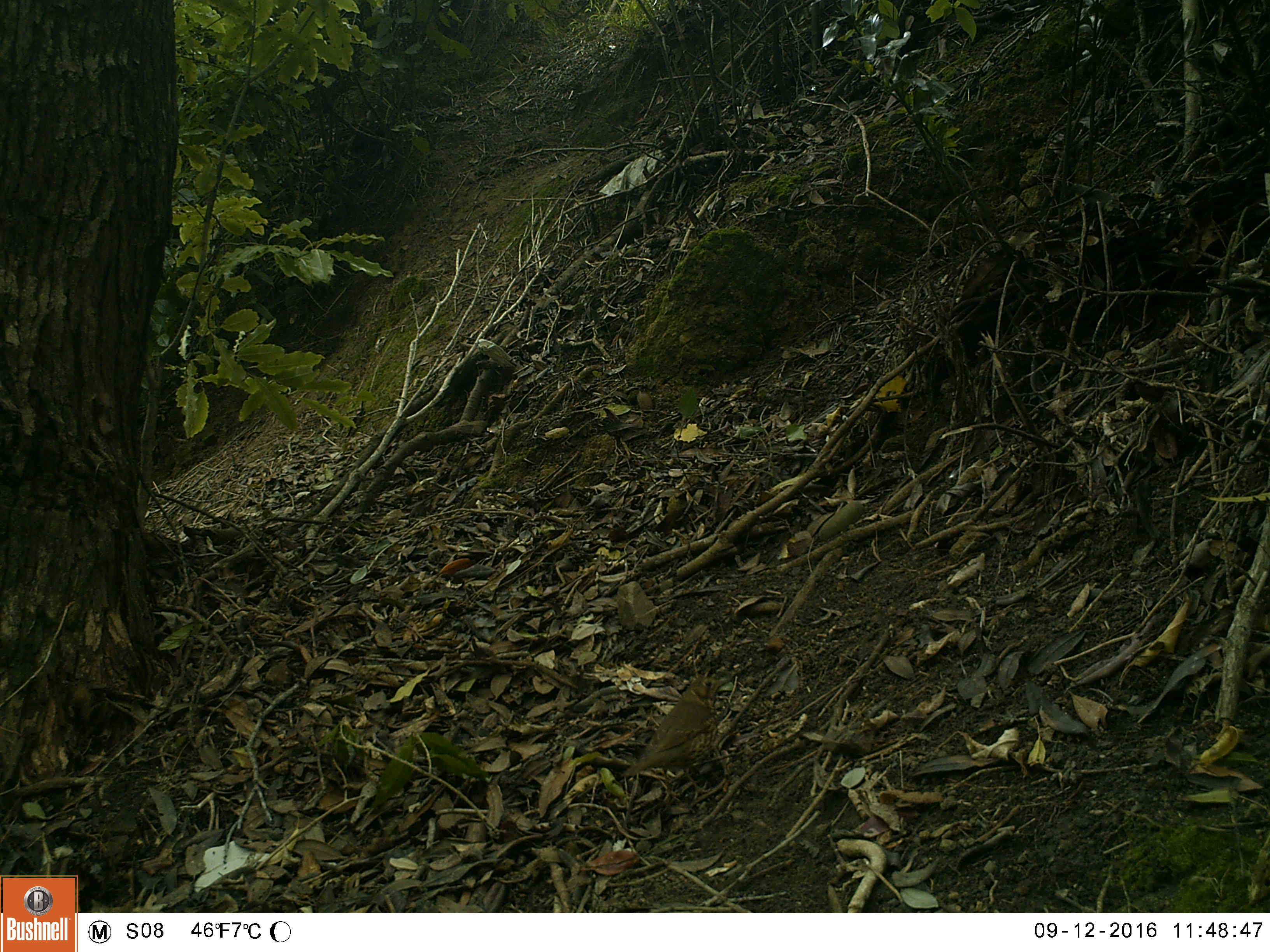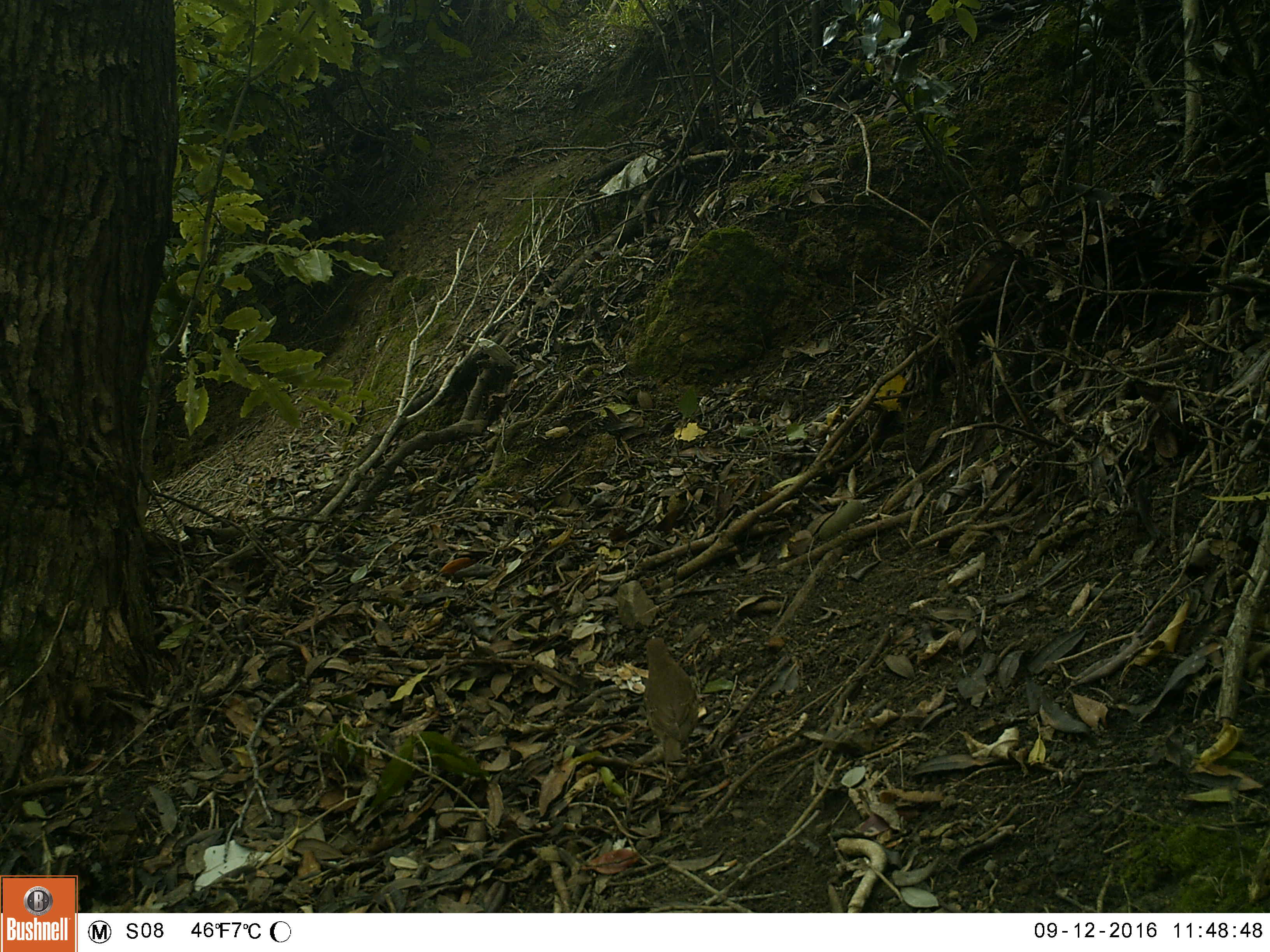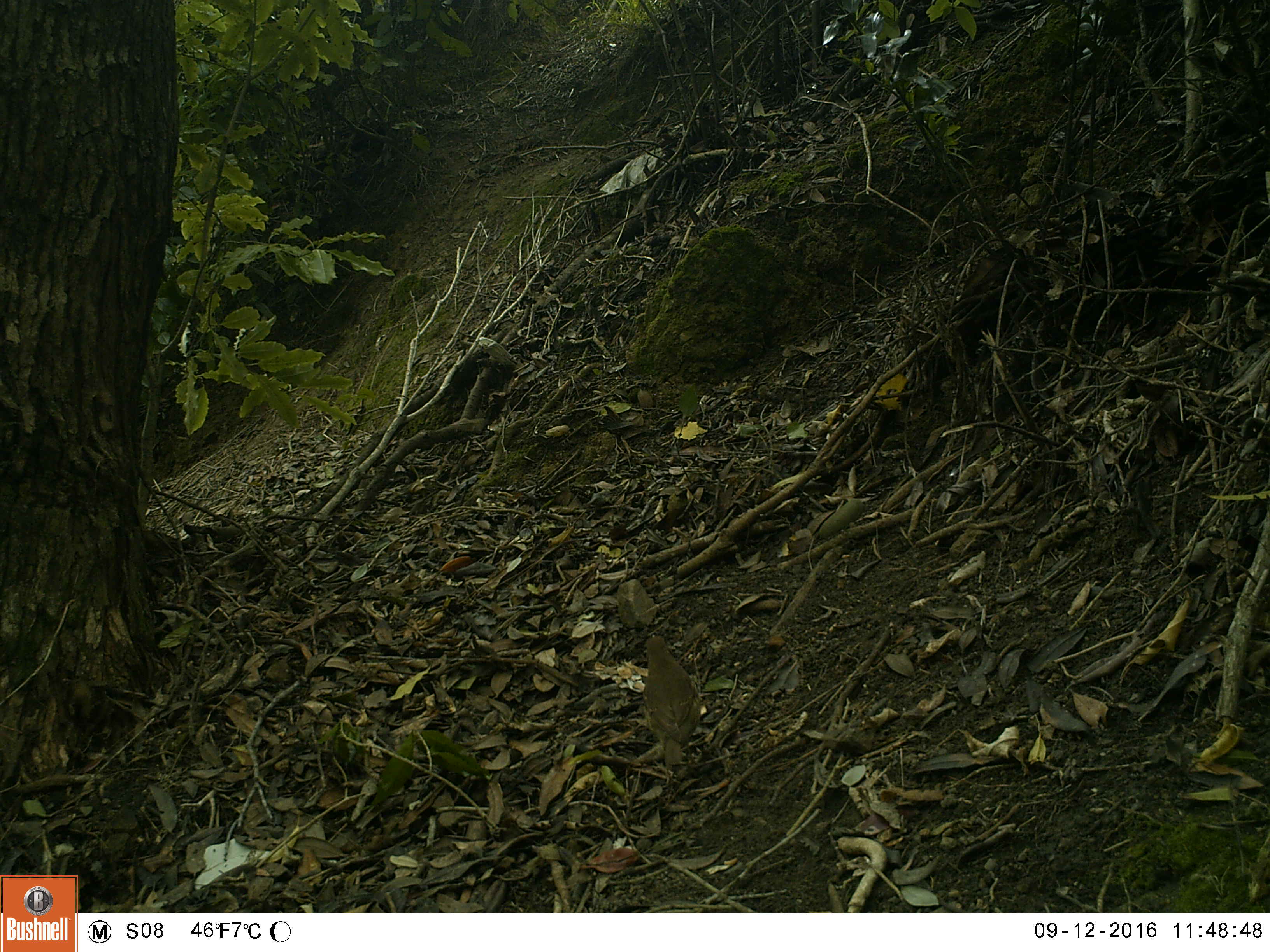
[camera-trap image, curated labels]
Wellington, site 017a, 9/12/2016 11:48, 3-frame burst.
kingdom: Animalia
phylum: Chordata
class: Aves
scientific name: Aves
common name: bird